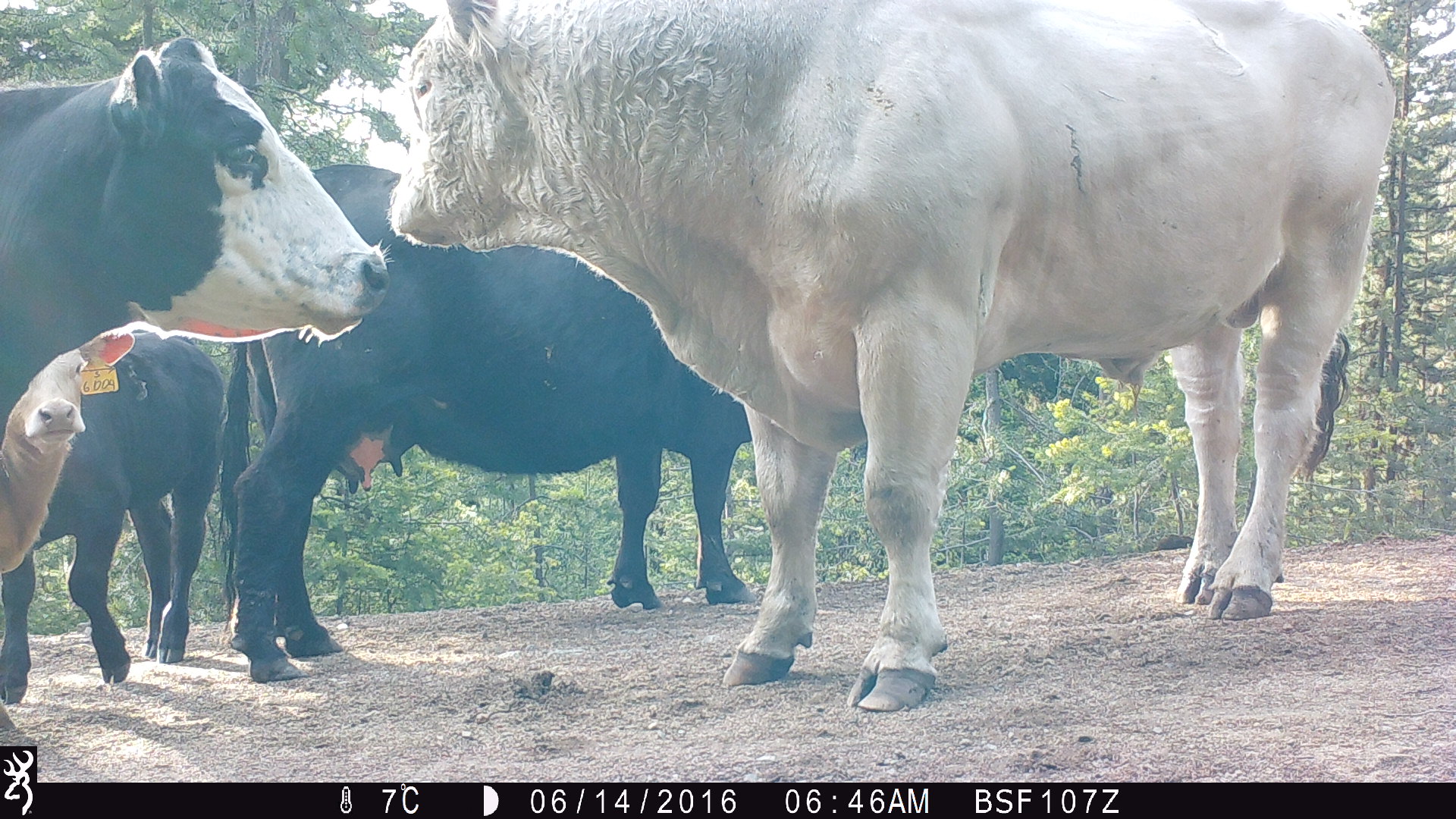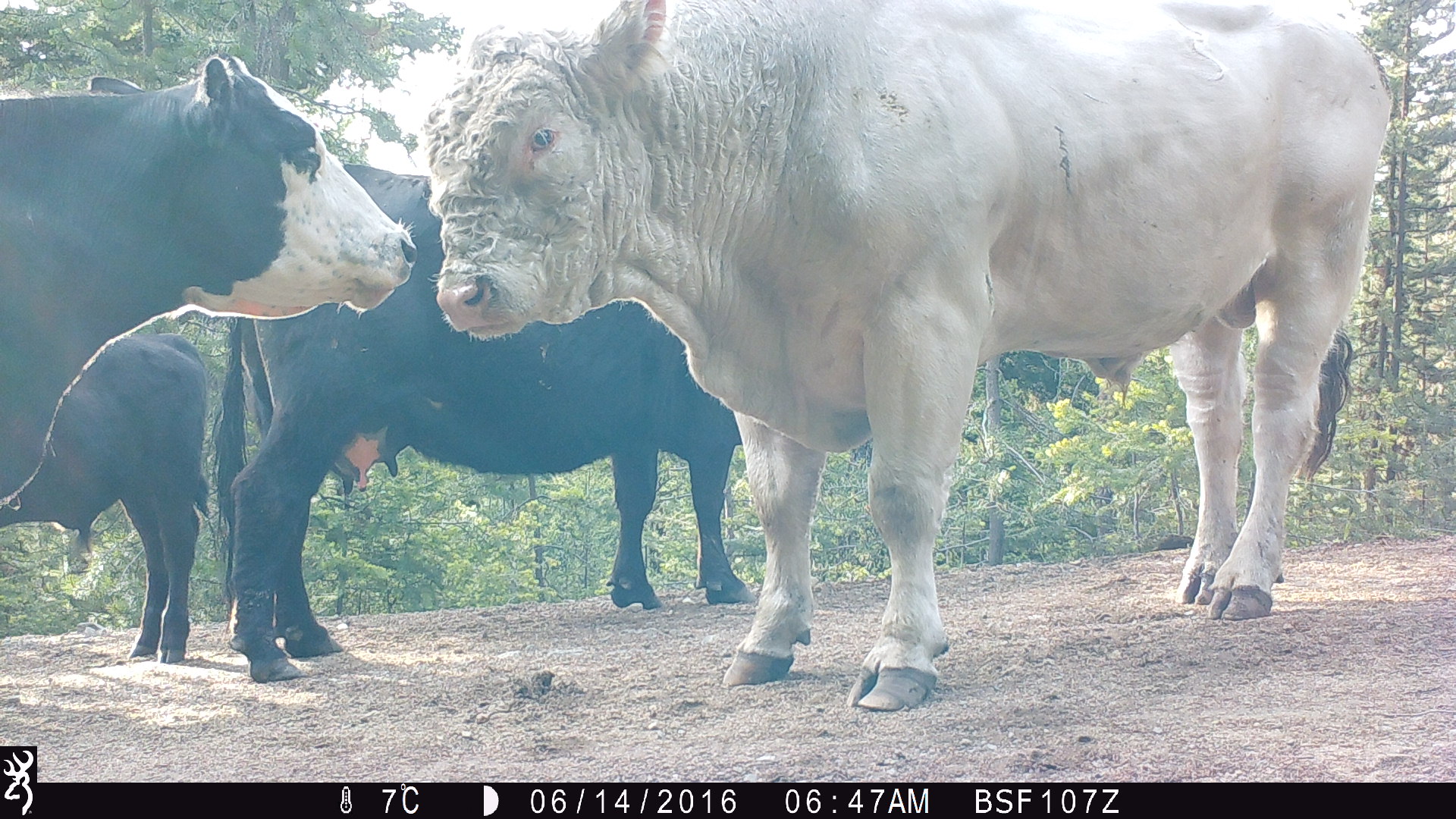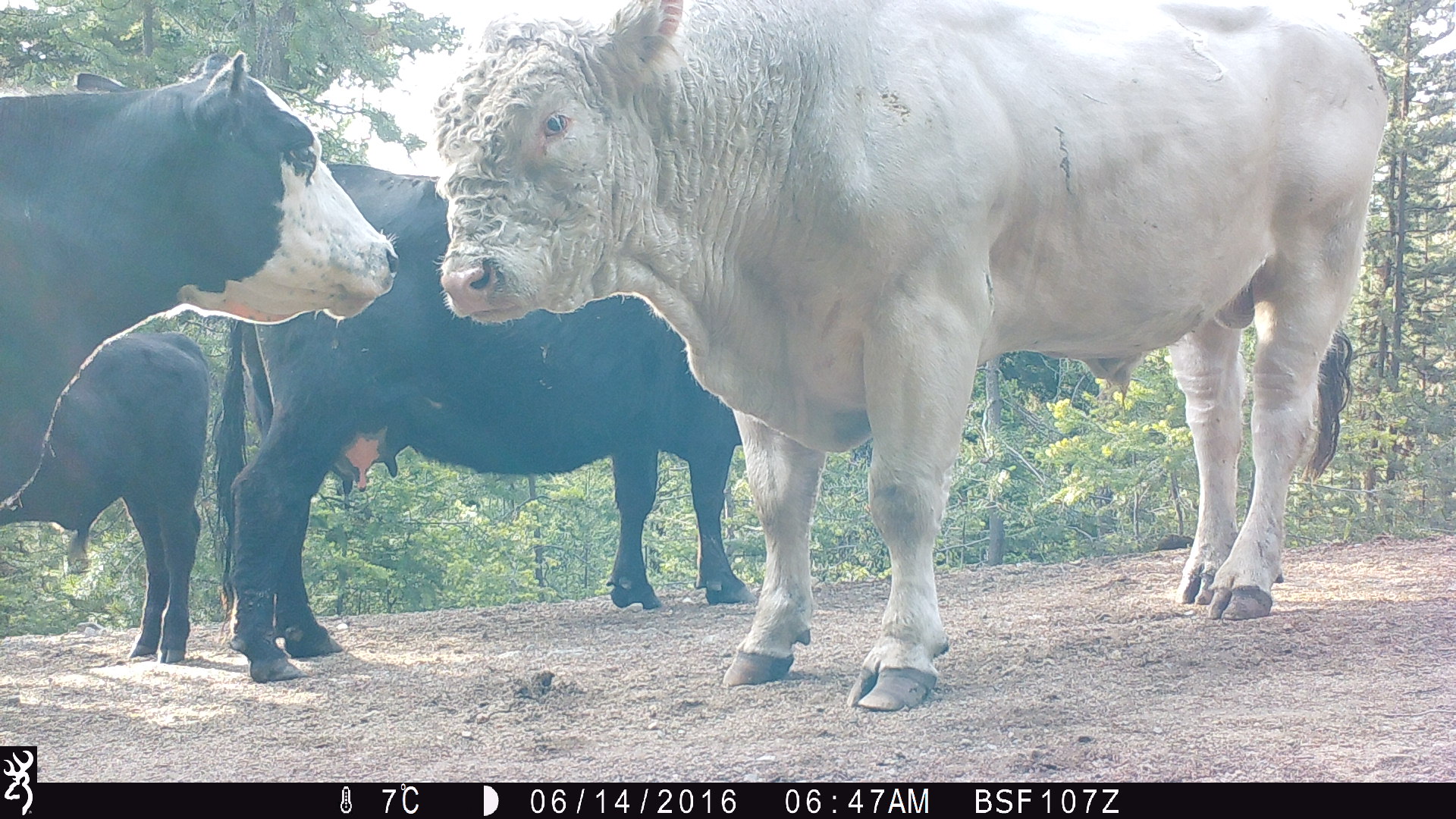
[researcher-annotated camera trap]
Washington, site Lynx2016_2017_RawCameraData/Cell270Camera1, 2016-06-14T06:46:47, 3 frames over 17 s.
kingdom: Animalia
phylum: Chordata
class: Mammalia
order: Artiodactyla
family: Bovidae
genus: Bos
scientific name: Bos taurus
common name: domestic cattle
Domestic cattle (Bos taurus). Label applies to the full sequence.